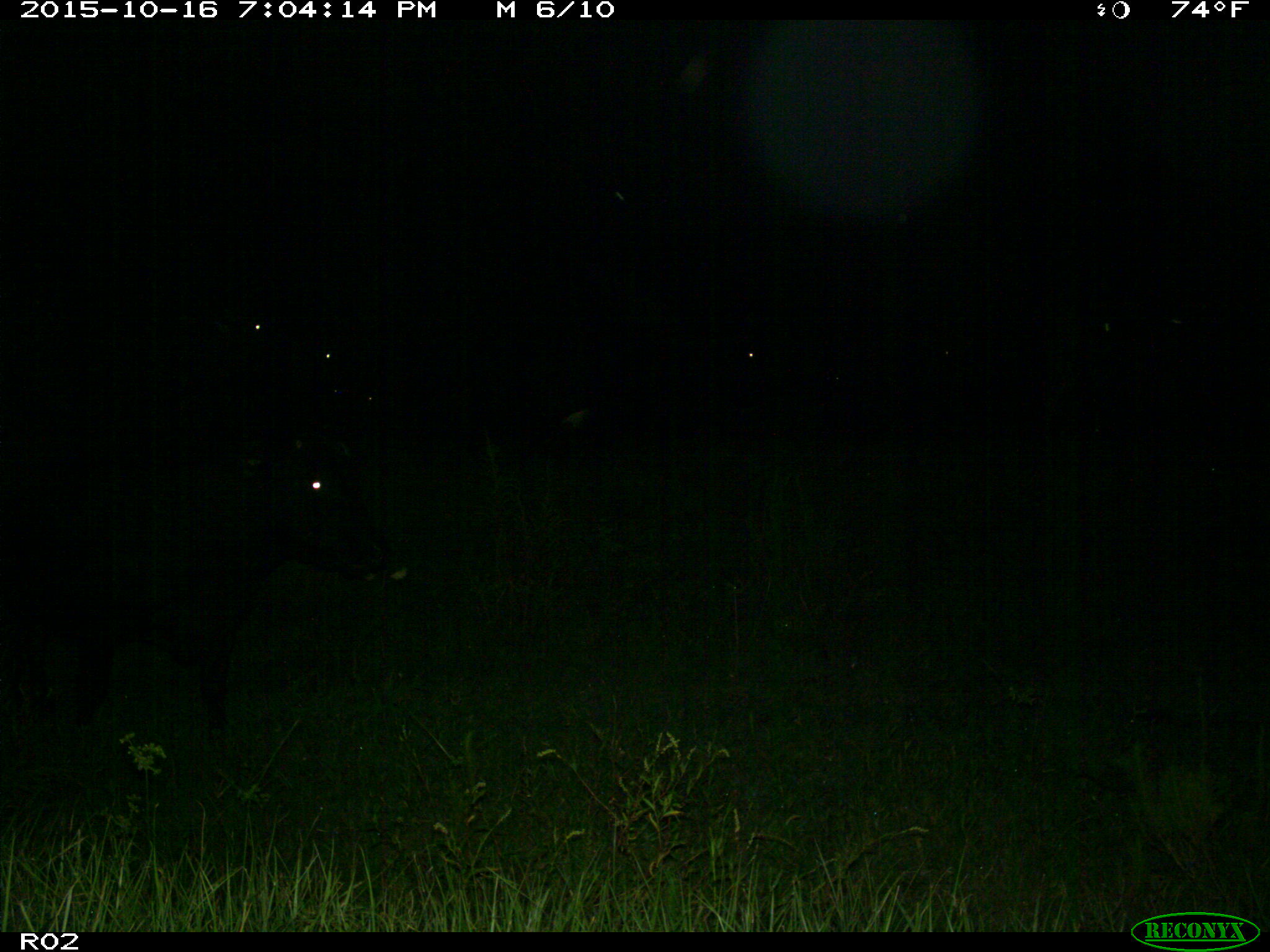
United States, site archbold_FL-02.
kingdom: Animalia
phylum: Chordata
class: Mammalia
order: Artiodactyla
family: Bovidae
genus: Bos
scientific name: Bos taurus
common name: domestic cow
Bos taurus (domestic cow).